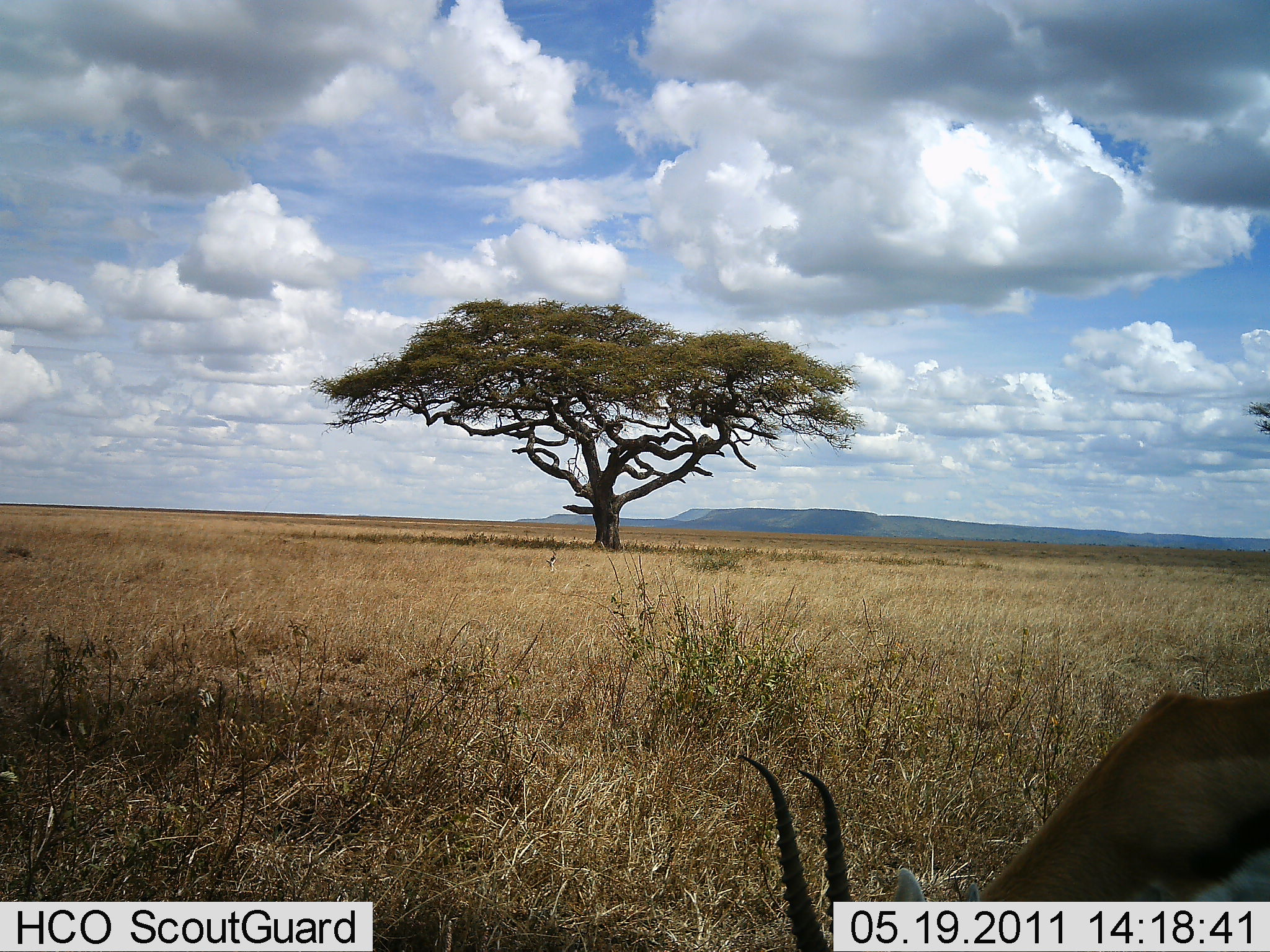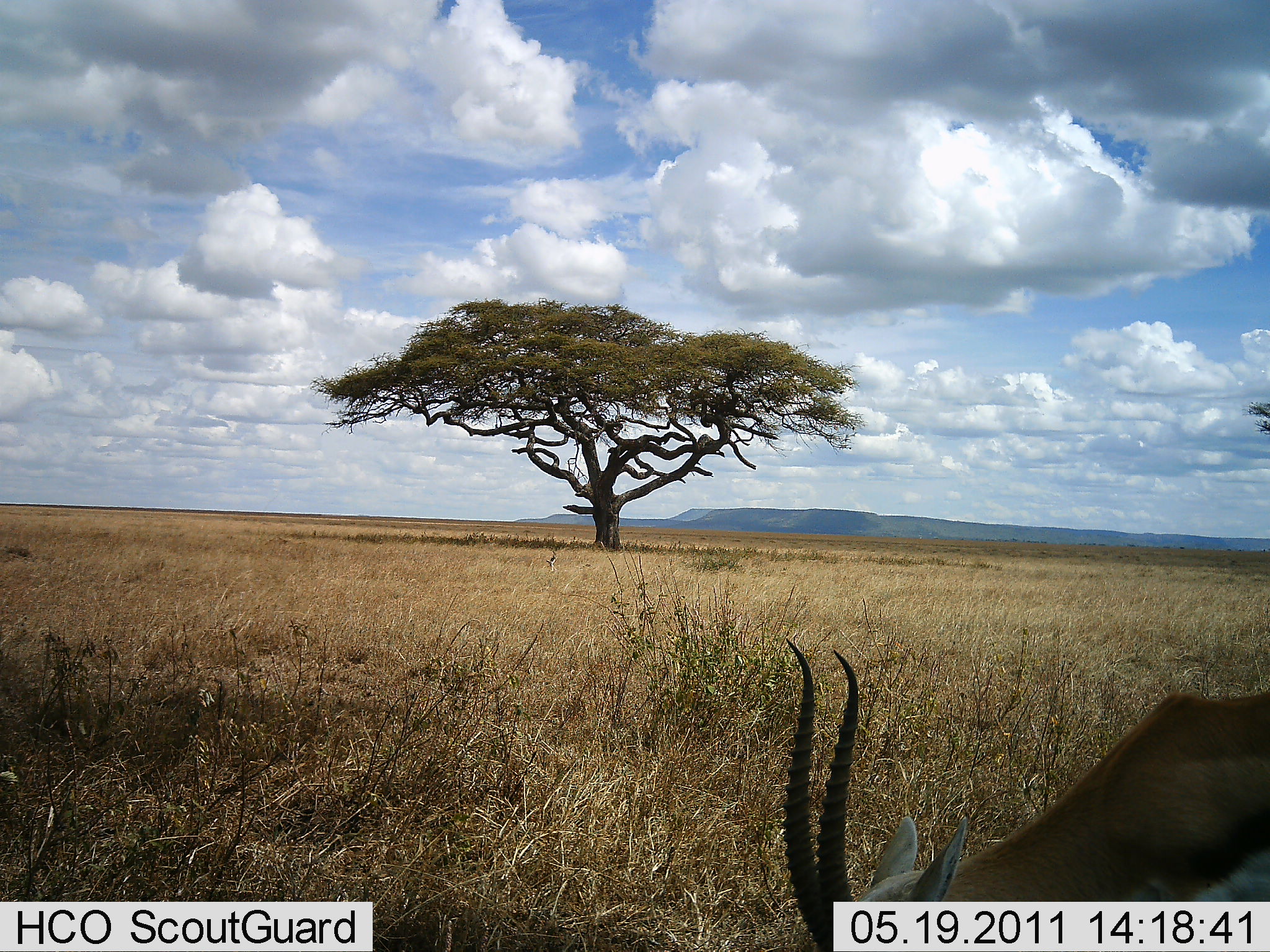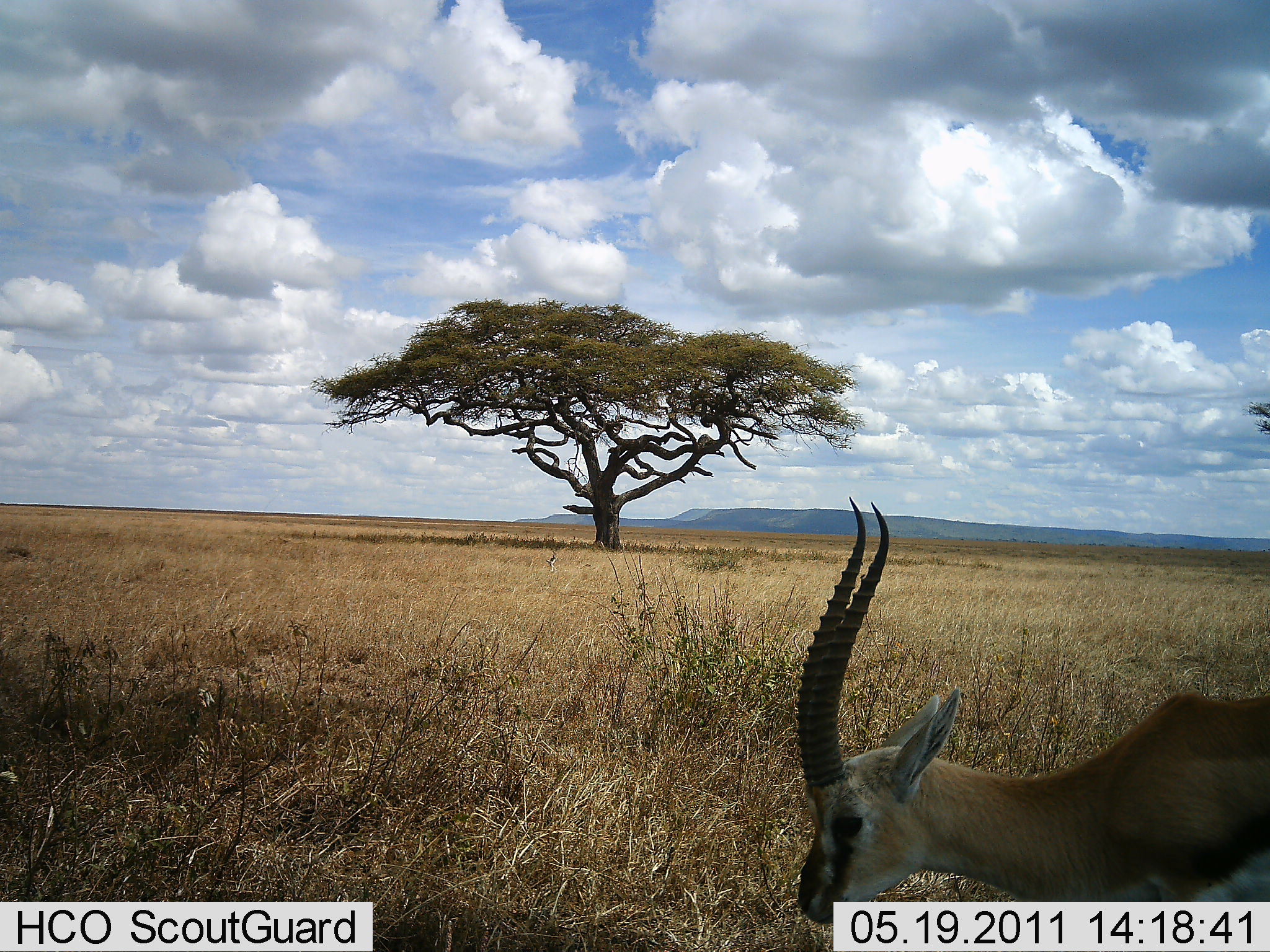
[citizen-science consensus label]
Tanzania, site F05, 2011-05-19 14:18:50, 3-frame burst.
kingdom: Animalia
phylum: Chordata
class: Mammalia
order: Artiodactyla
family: Bovidae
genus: Eudorcas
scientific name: Eudorcas thomsonii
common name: thomson's gazelle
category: gazellethomsons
Gazellethomsons (thomson's gazelle) (Eudorcas thomsonii), count 1. Behavior (volunteer vote fractions): standing 10%, resting 0%, moving 0%, interacting 0%. Young present (vote fraction): 0%. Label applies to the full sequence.